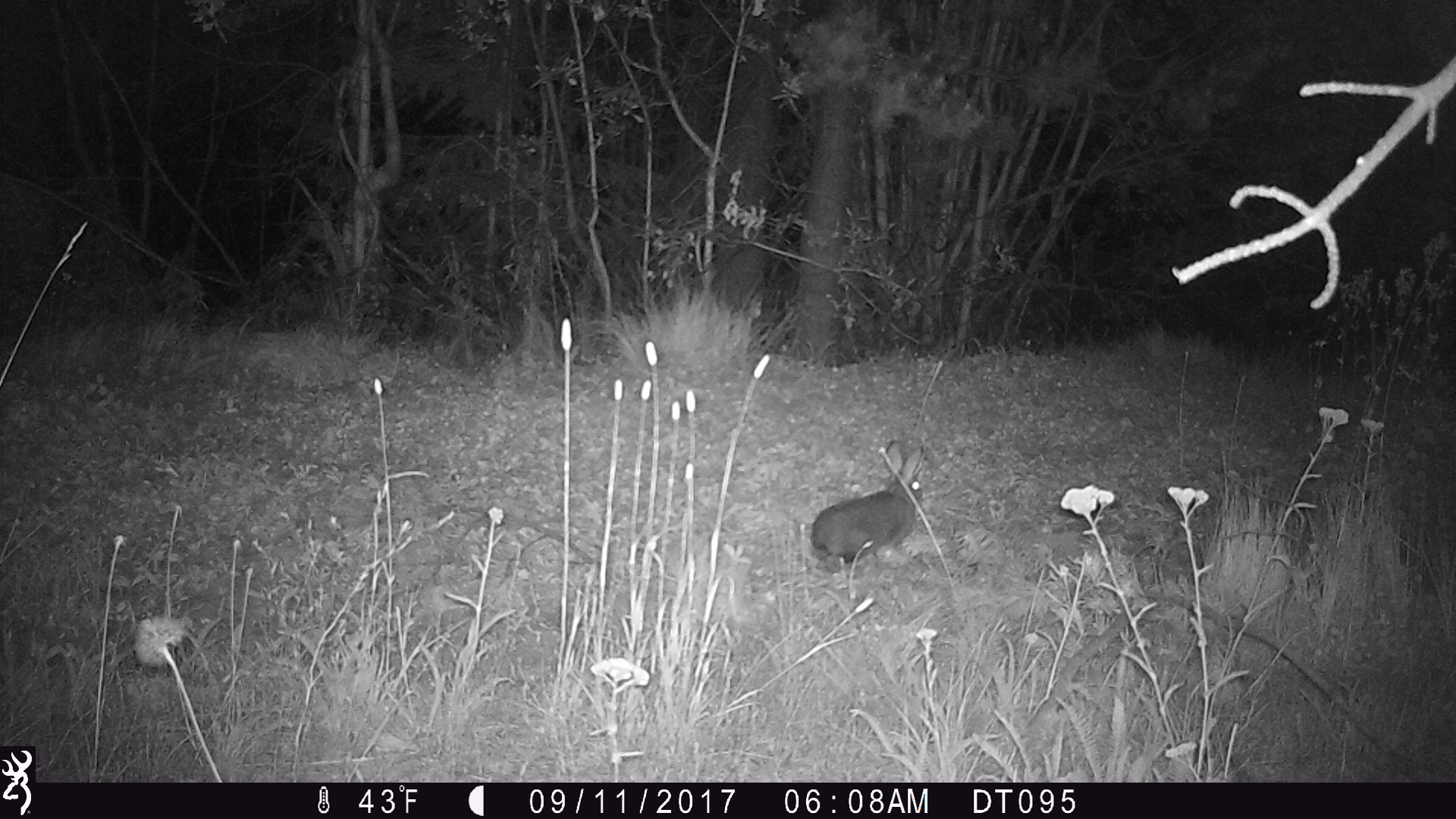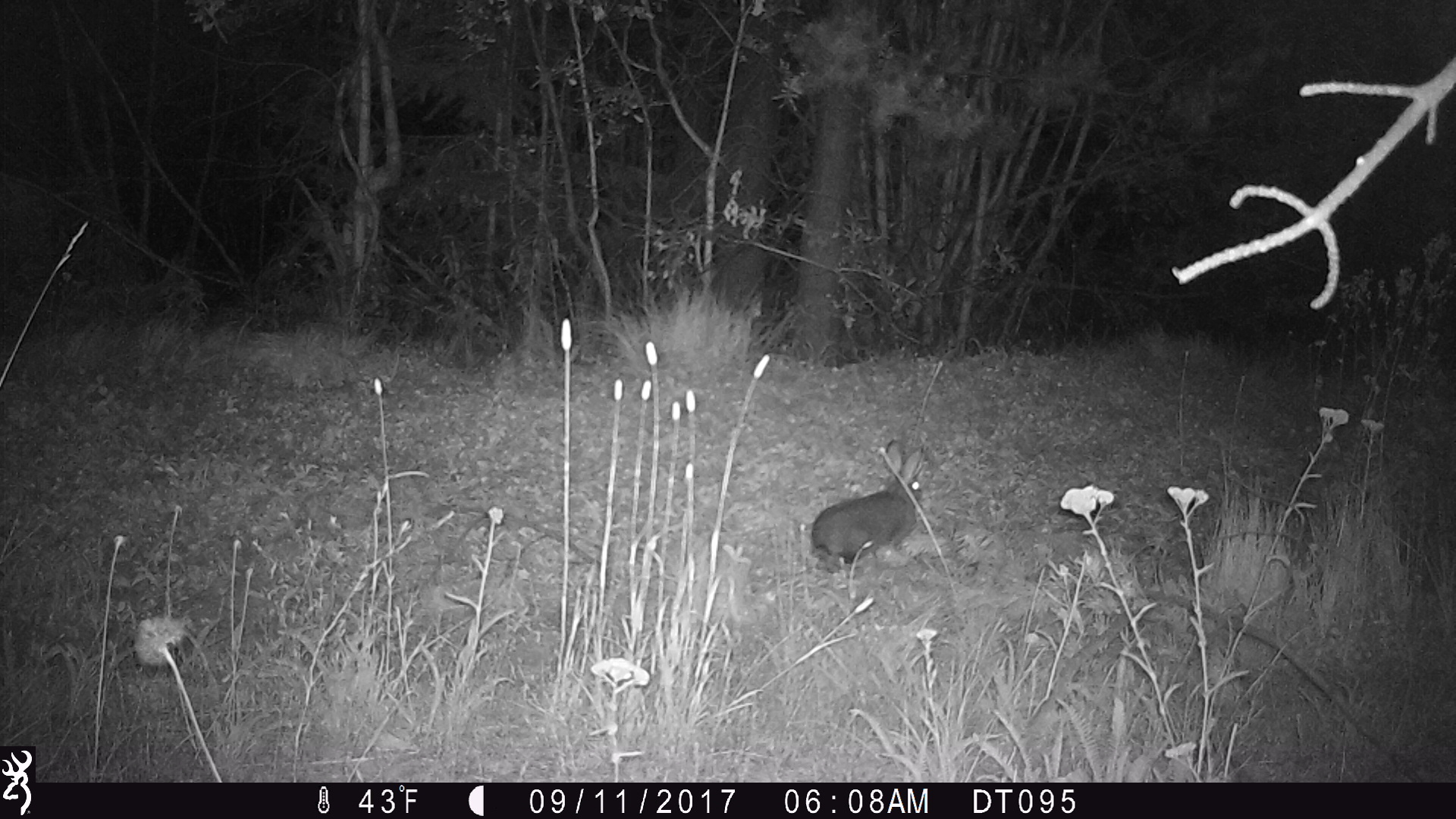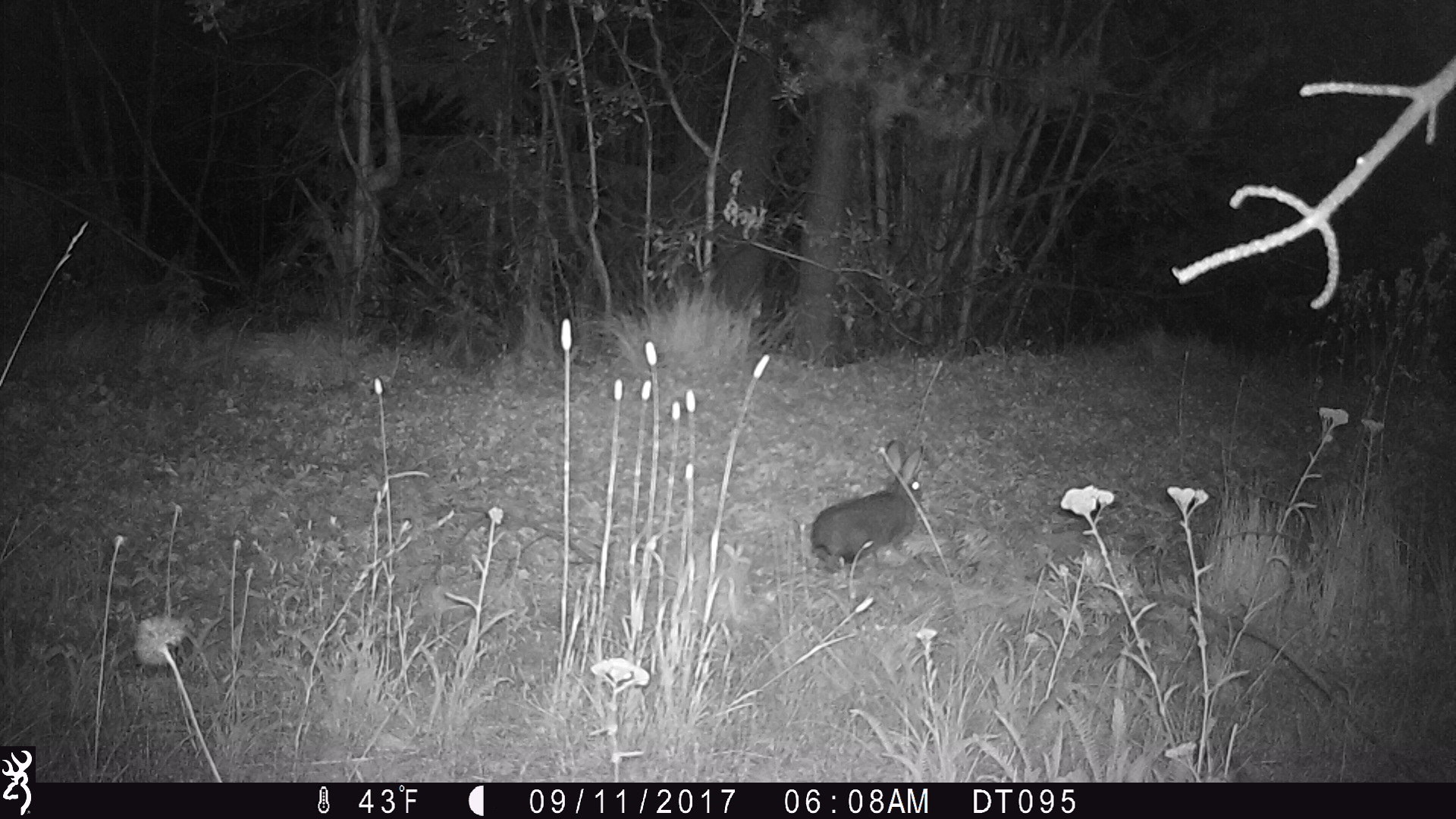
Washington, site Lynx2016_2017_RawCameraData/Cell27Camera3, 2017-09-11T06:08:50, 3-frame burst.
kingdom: Animalia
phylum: Chordata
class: Mammalia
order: Lagomorpha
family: Leporidae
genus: Lepus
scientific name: Lepus americanus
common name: snowshoe hare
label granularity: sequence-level